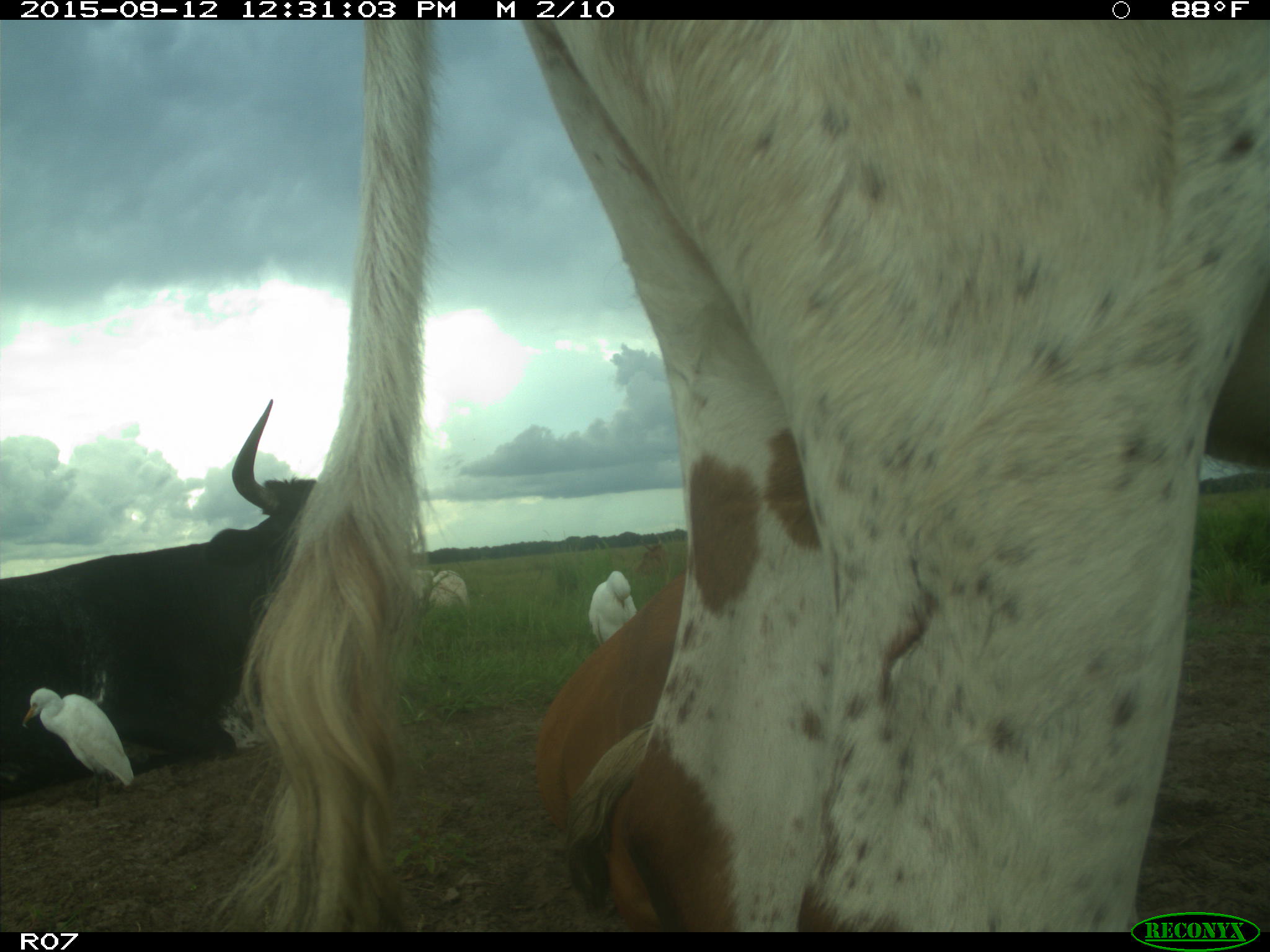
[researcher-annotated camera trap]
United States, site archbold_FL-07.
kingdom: Animalia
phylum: Chordata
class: Mammalia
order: Artiodactyla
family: Bovidae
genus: Bos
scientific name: Bos taurus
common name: domestic cow